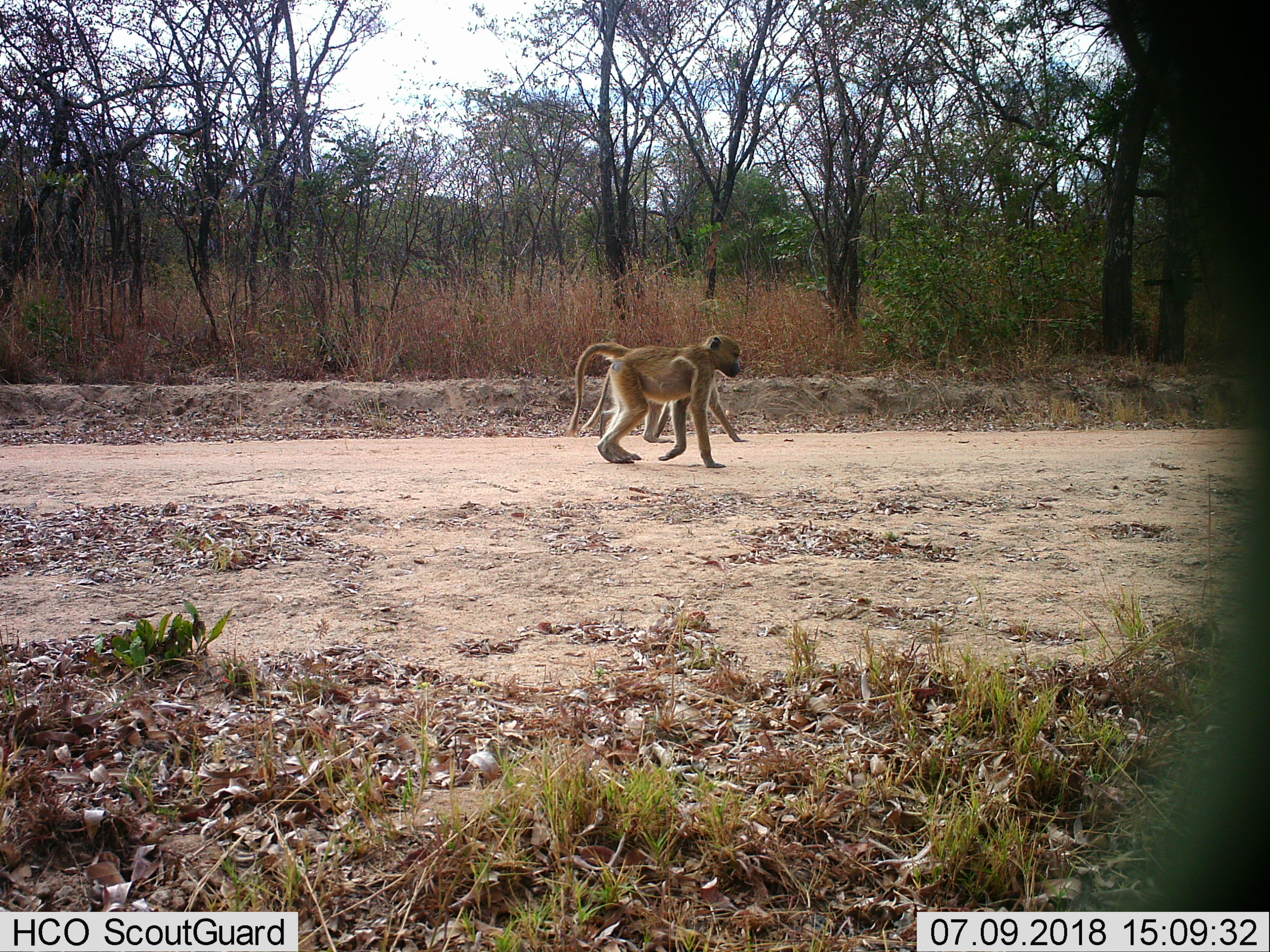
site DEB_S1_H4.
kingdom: Animalia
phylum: Chordata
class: Mammalia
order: Primates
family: Cercopithecidae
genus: Papio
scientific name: Papio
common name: baboon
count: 2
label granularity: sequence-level